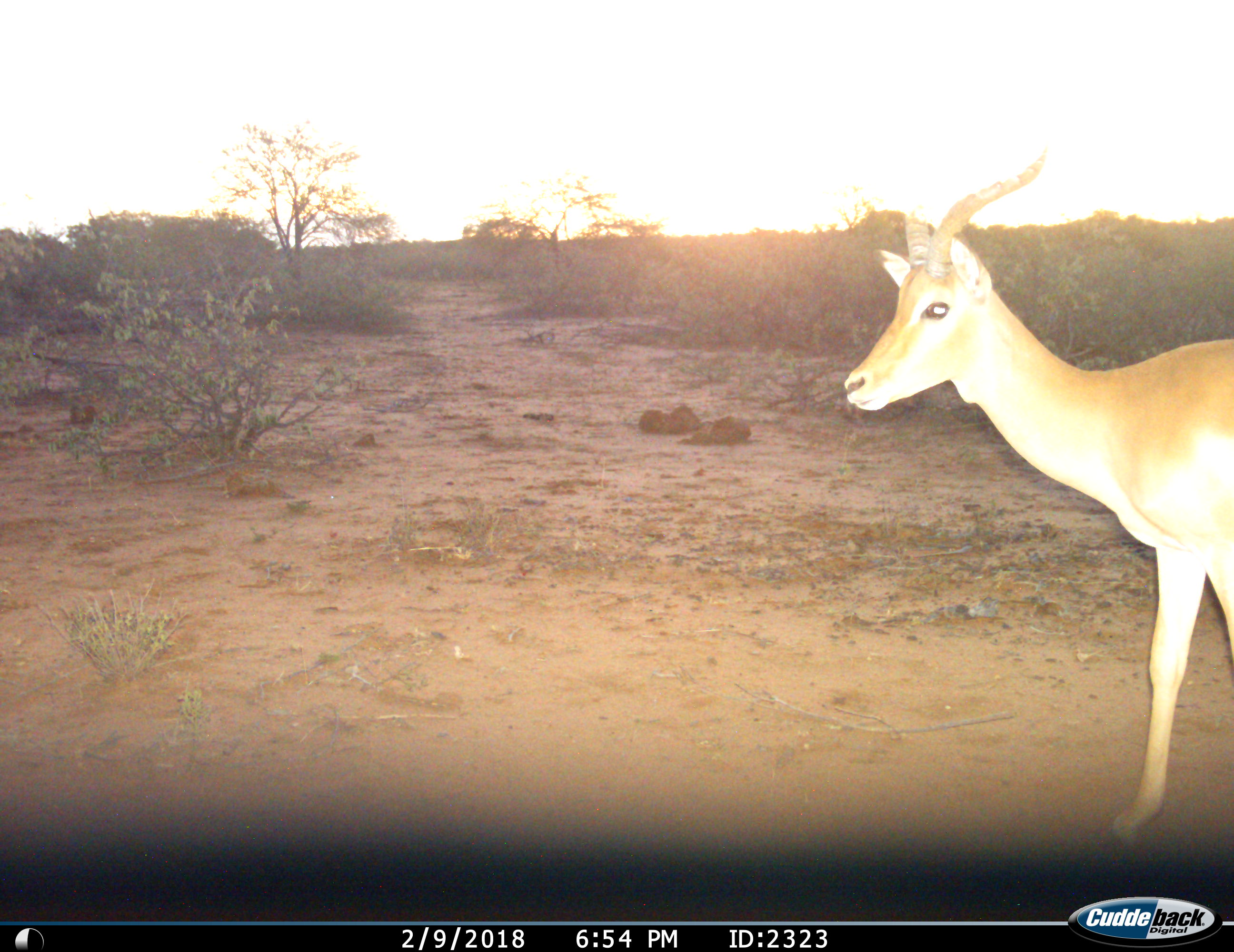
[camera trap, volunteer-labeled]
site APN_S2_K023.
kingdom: Animalia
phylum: Chordata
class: Mammalia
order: Artiodactyla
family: Bovidae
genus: Aepyceros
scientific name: Aepyceros melampus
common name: impala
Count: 1.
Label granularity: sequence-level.